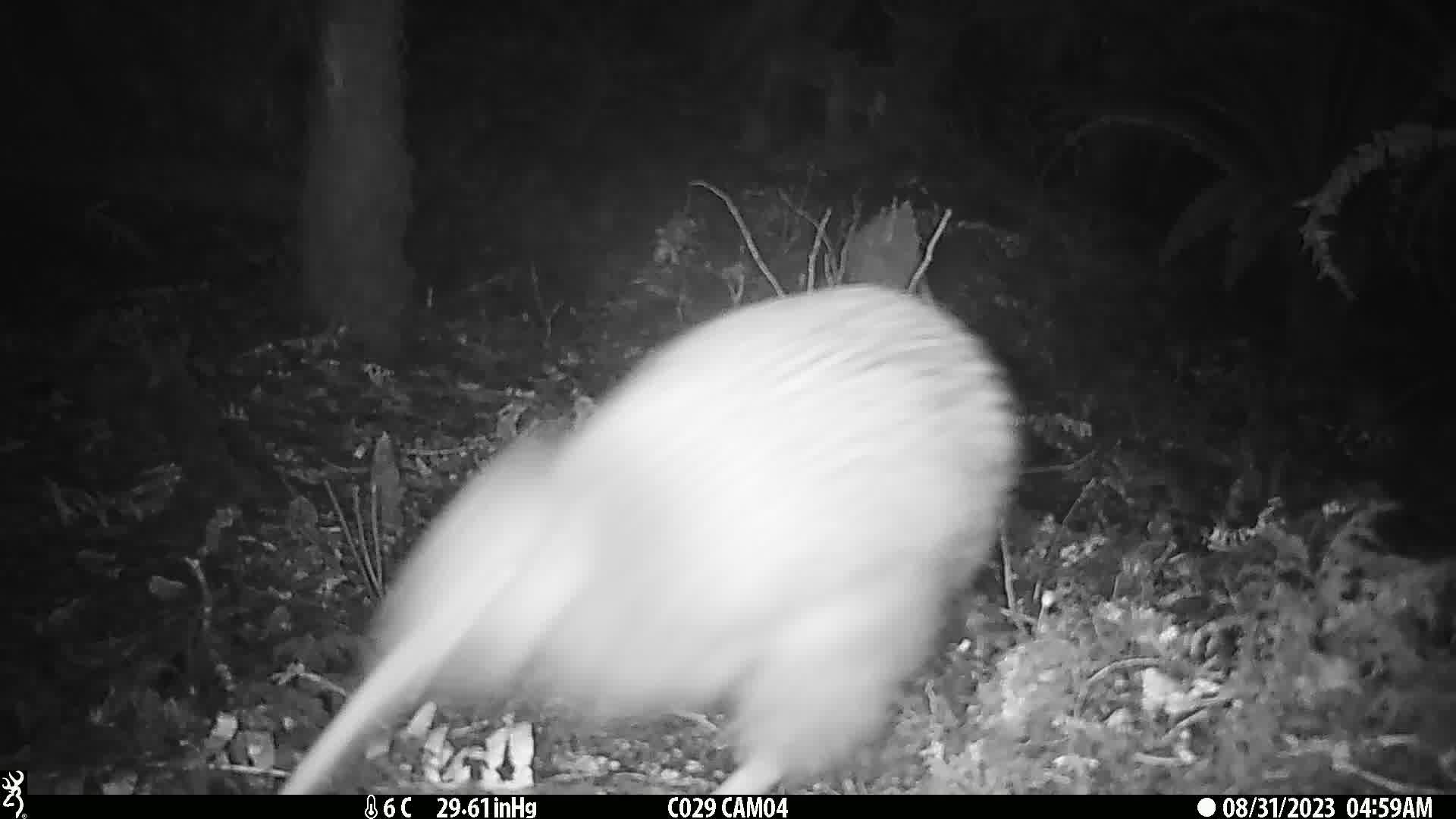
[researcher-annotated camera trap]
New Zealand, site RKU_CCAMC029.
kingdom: Animalia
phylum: Chordata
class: Aves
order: Apterygiformes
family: Apterygidae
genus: Apteryx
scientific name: Apteryx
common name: kiwi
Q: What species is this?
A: Kiwi (Apteryx).